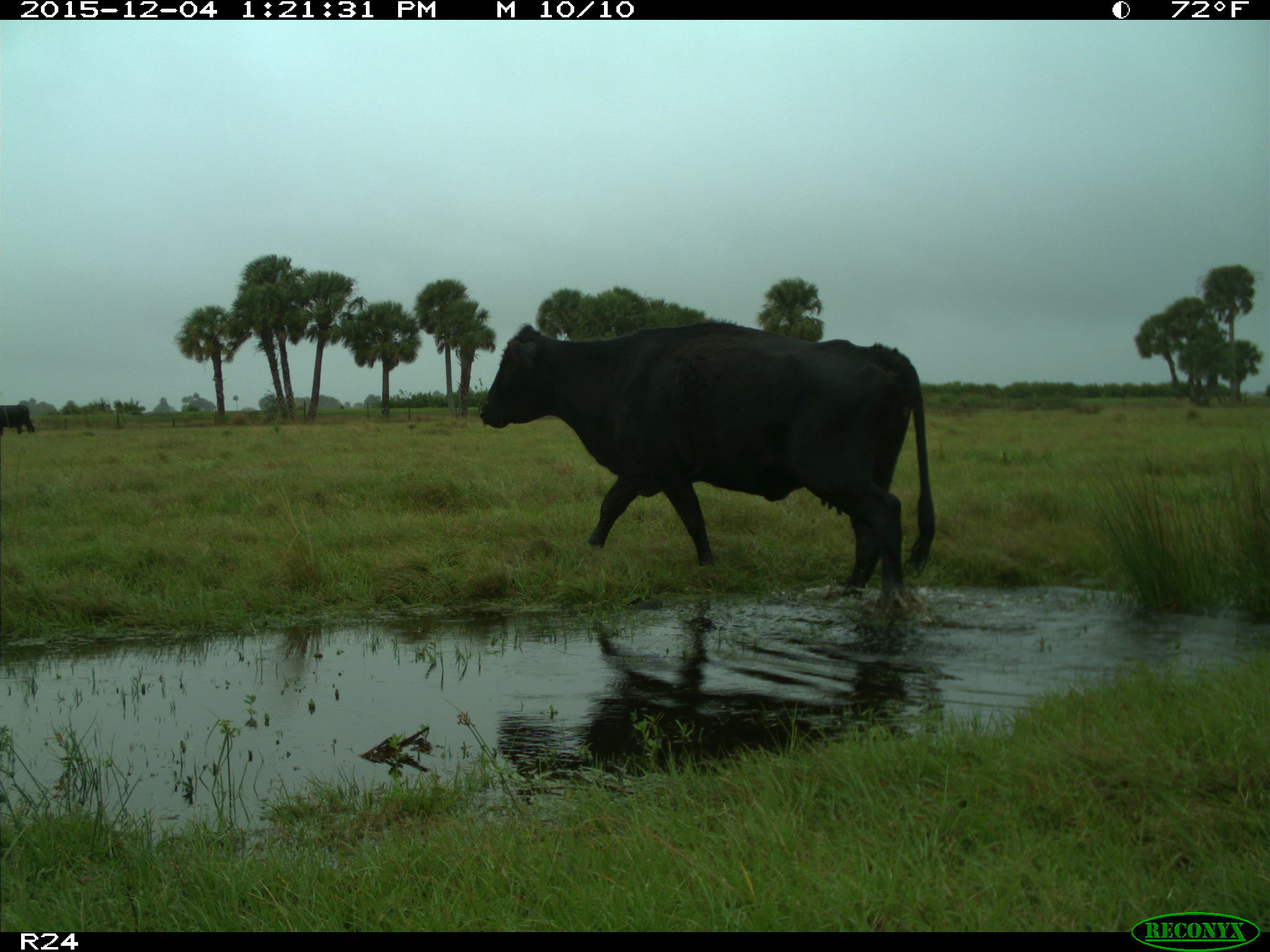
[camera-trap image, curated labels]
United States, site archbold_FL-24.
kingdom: Animalia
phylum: Chordata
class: Mammalia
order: Artiodactyla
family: Bovidae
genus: Bos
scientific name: Bos taurus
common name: domestic cow